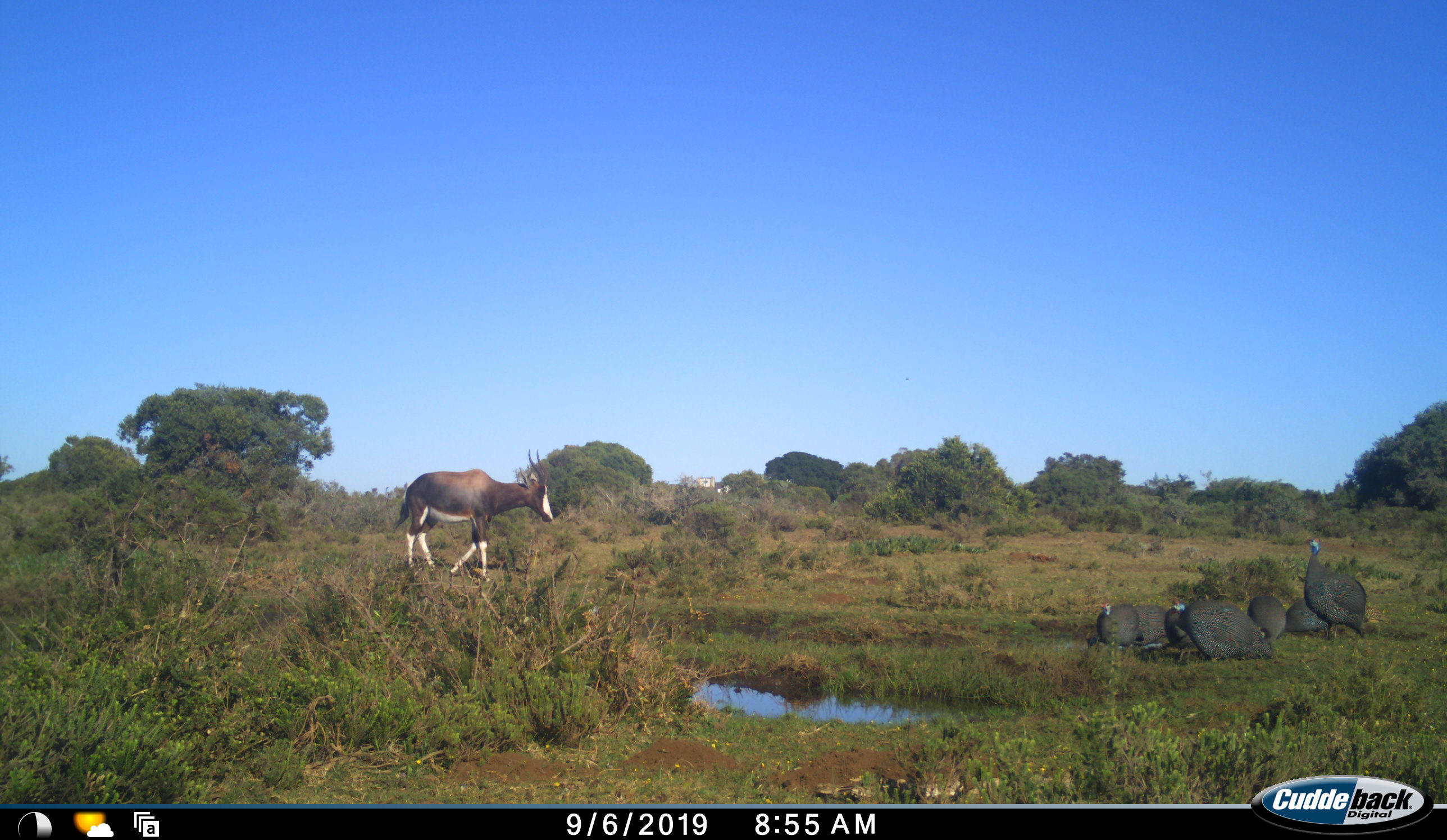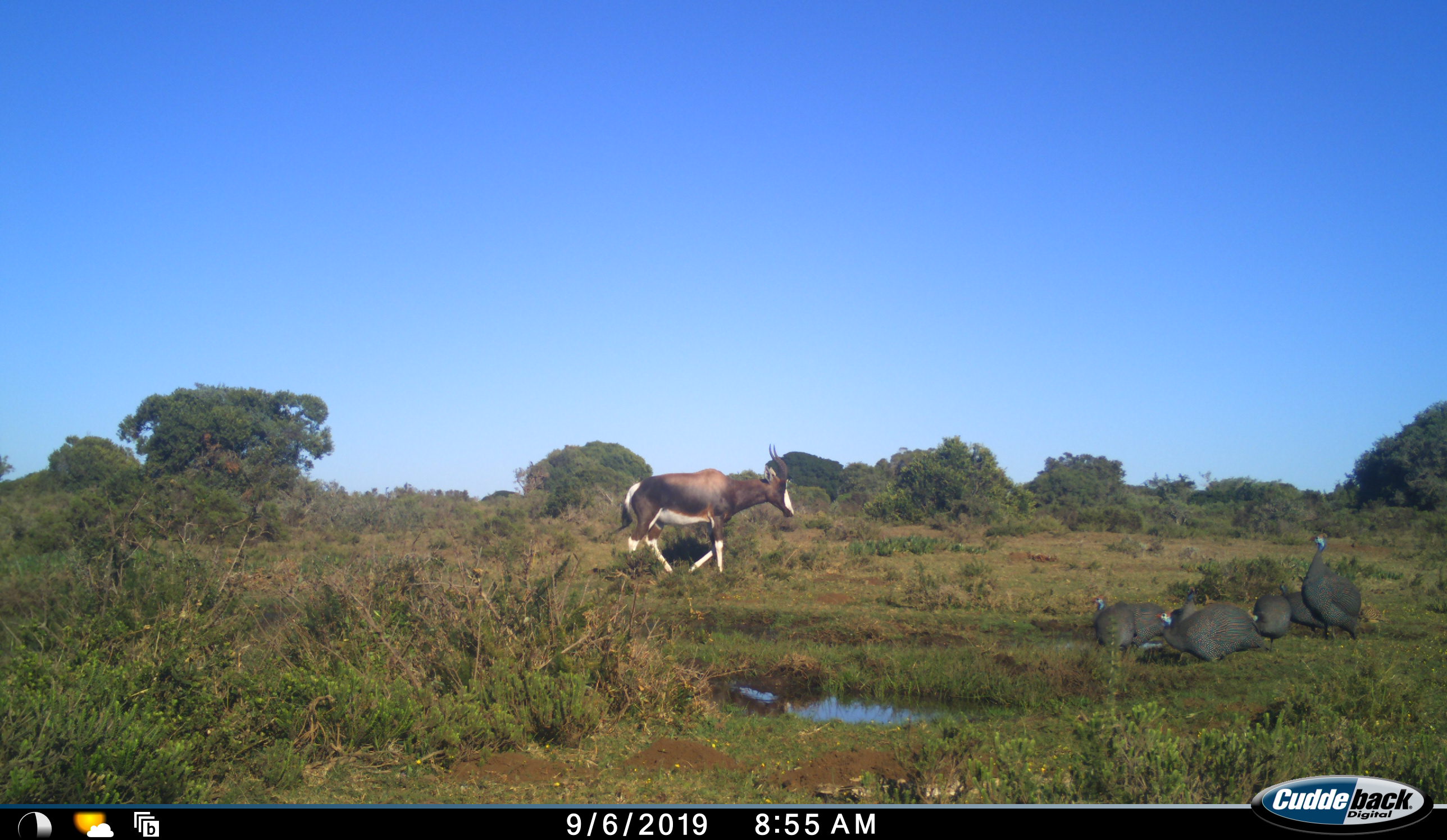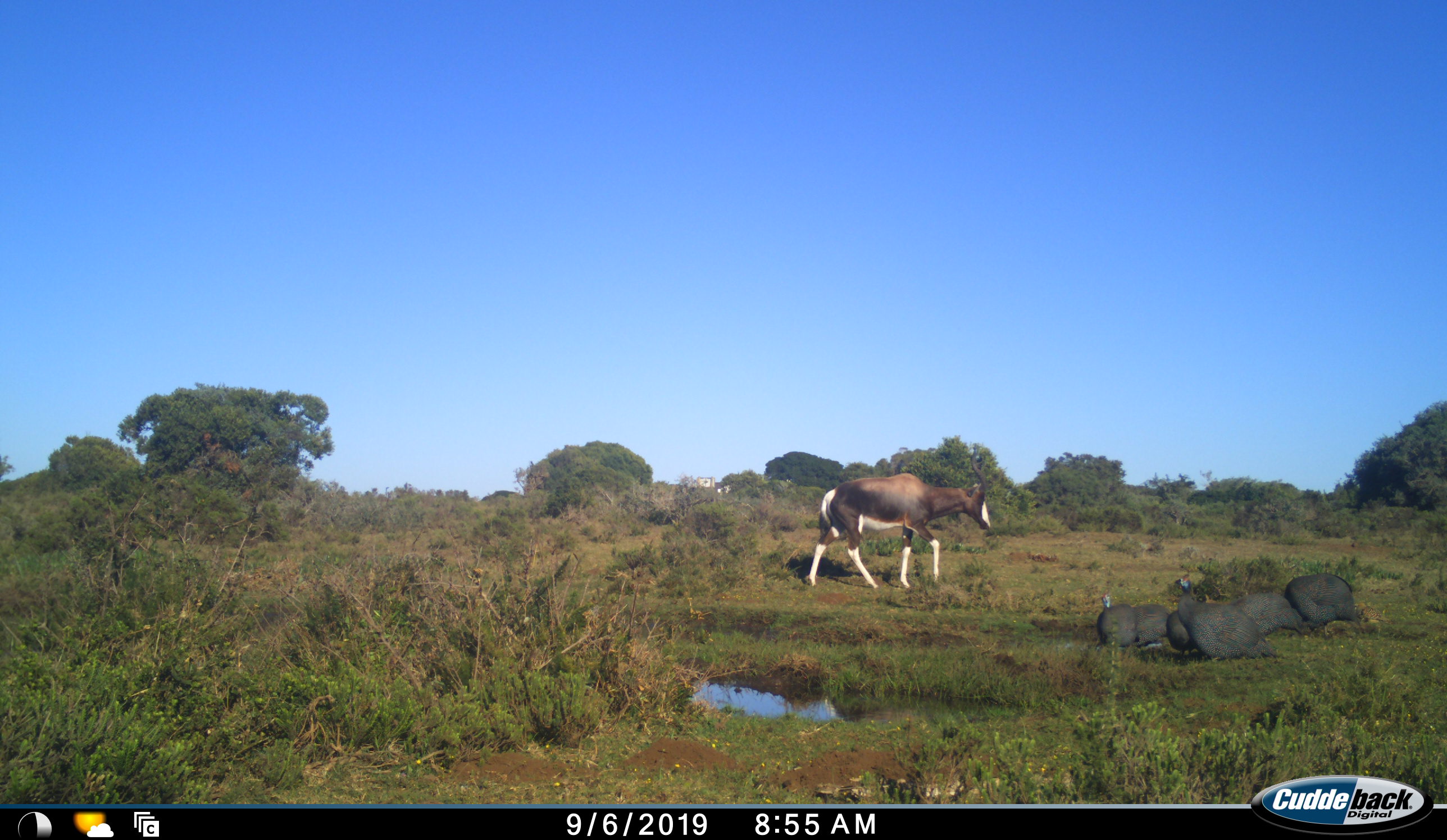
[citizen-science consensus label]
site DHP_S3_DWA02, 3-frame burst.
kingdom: Animalia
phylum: Chordata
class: Aves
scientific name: Aves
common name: bird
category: birdother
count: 7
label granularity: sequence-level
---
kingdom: Animalia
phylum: Chordata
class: Mammalia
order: Artiodactyla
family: Bovidae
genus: Damaliscus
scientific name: Damaliscus pygargus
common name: bontebok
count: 1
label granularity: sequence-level